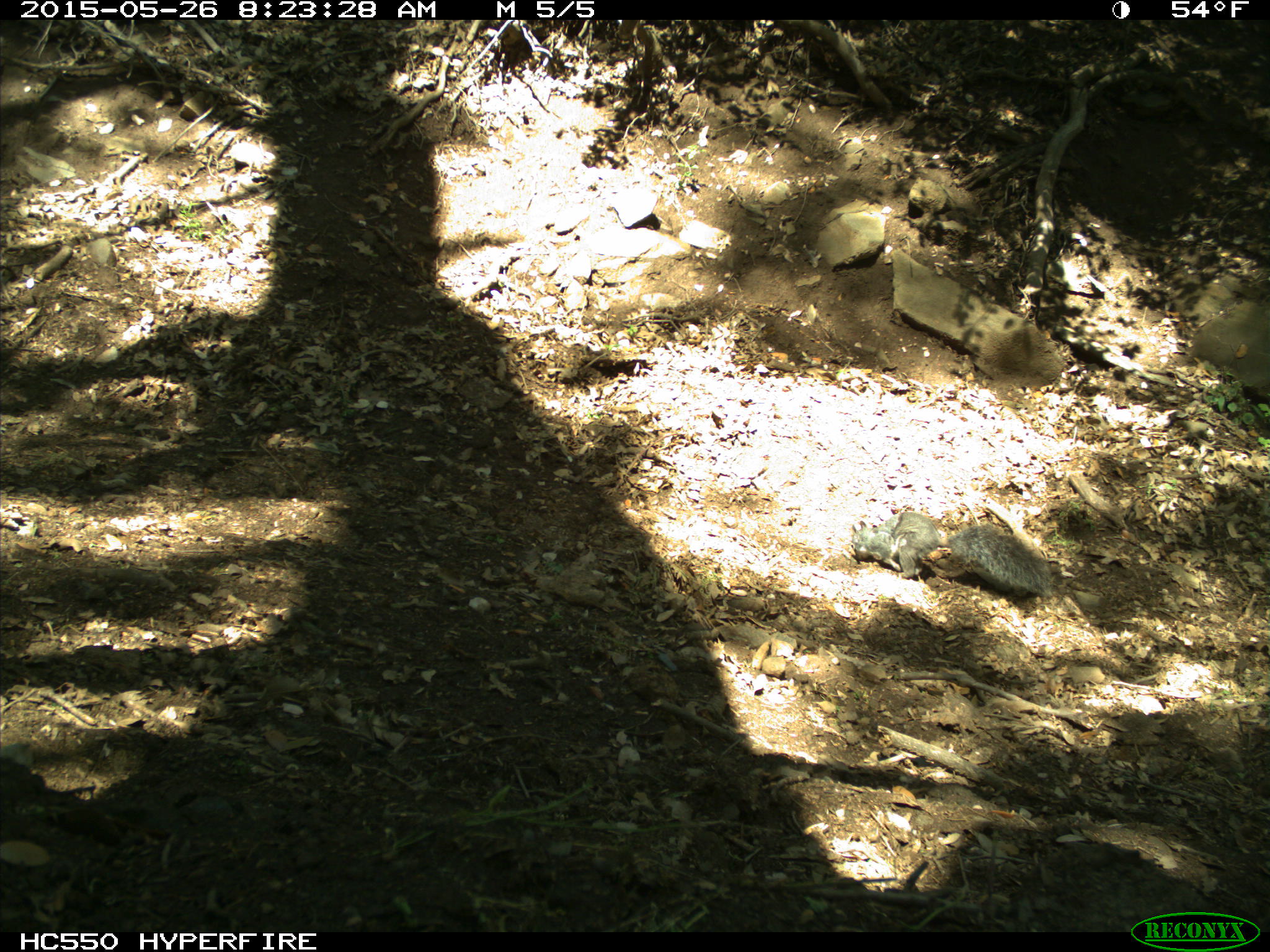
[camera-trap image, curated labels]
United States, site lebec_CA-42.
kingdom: Animalia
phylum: Chordata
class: Mammalia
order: Rodentia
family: Sciuridae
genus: Sciurus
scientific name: Sciurus carolinensis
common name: eastern gray squirrel